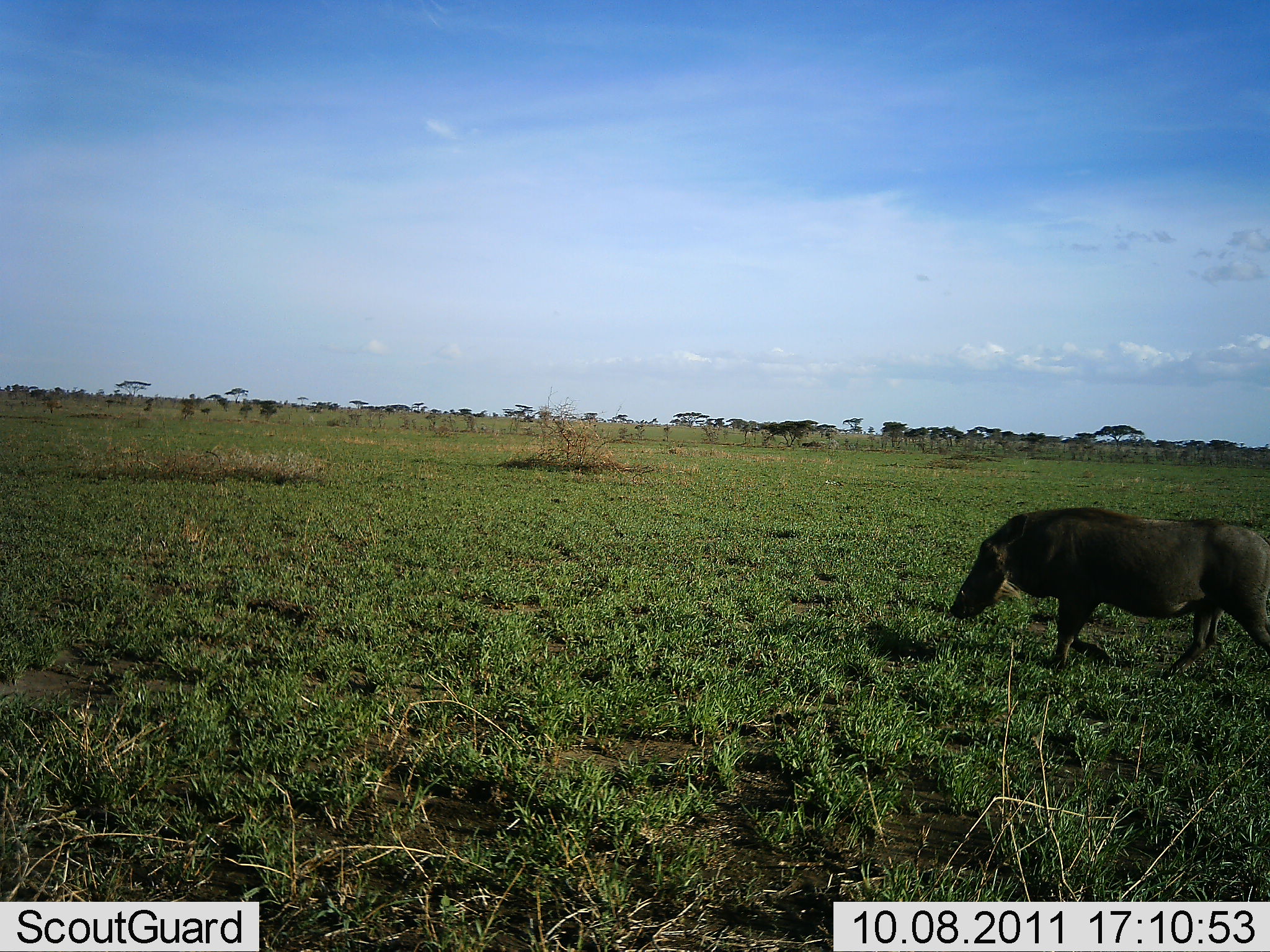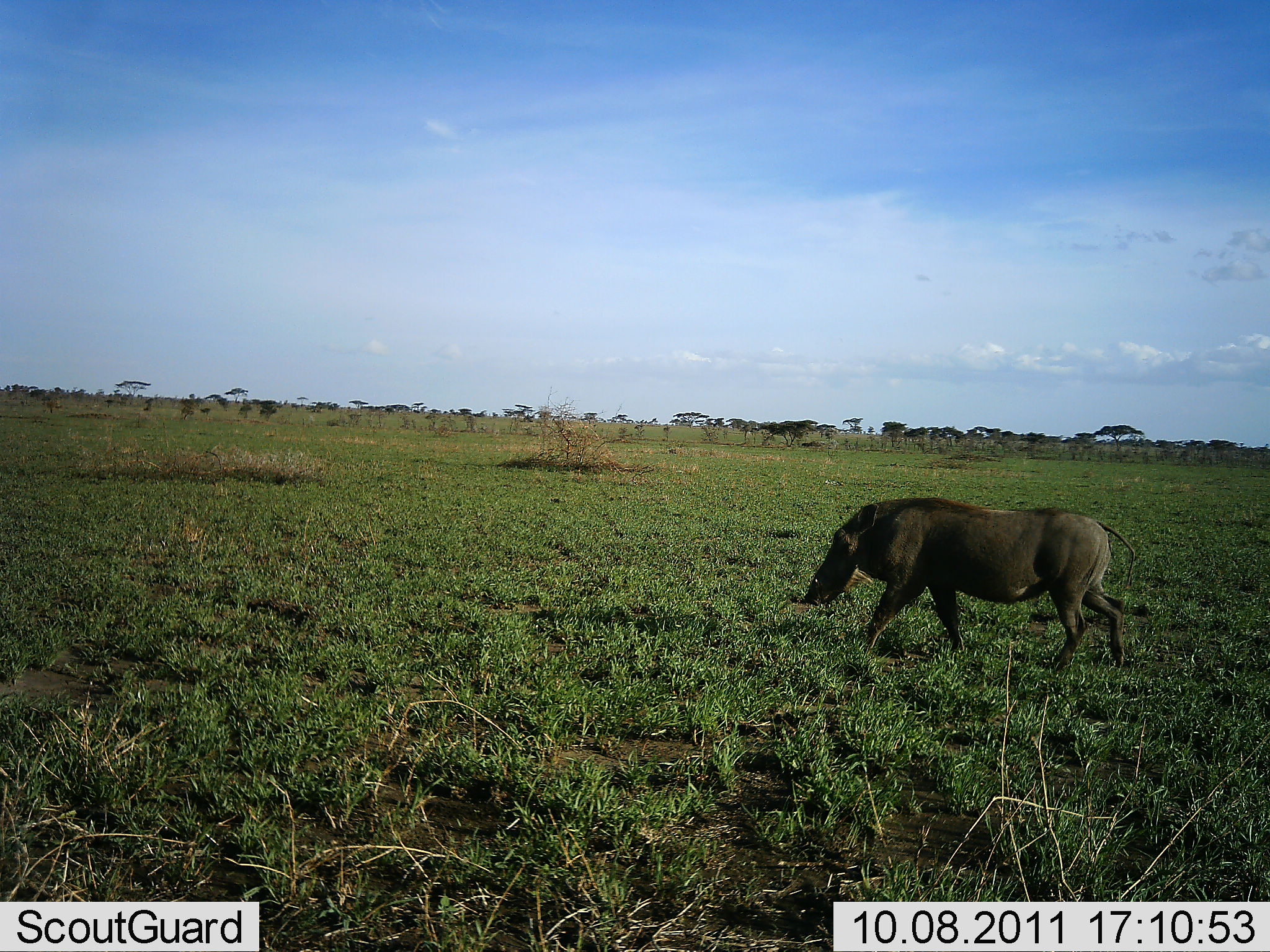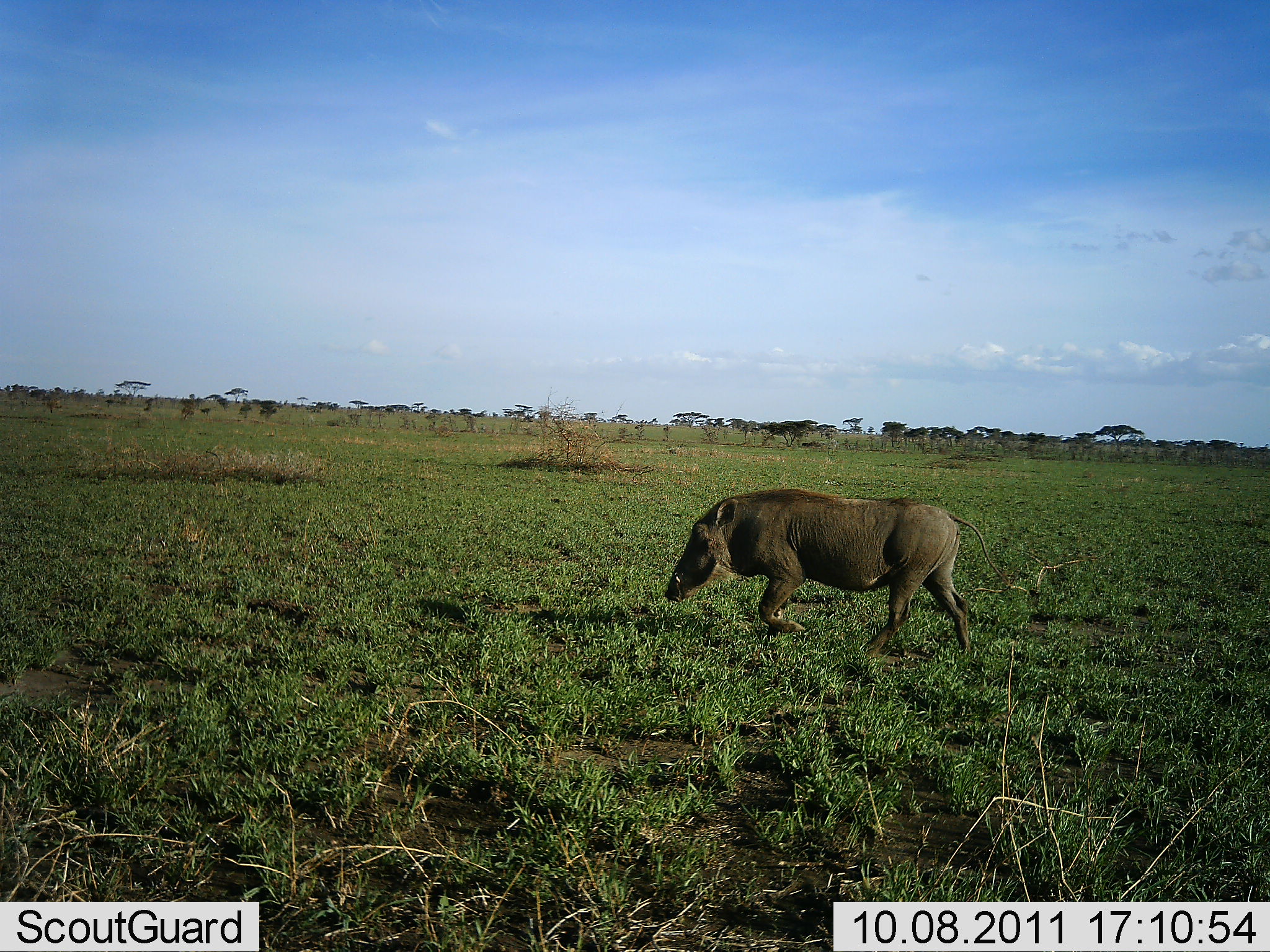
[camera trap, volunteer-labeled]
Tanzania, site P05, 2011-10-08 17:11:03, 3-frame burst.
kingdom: Animalia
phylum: Chordata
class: Mammalia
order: Artiodactyla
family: Suidae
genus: Phacochoerus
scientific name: Phacochoerus africanus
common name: warthog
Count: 1.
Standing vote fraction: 0%.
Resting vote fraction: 0%.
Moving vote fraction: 100%.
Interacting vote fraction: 0%.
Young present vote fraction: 0%.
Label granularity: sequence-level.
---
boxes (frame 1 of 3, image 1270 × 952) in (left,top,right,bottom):
animal: (950,506,1270,685)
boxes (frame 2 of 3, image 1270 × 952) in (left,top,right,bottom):
animal: (804,496,1136,675)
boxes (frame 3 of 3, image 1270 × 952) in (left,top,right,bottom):
animal: (667,487,1011,666)